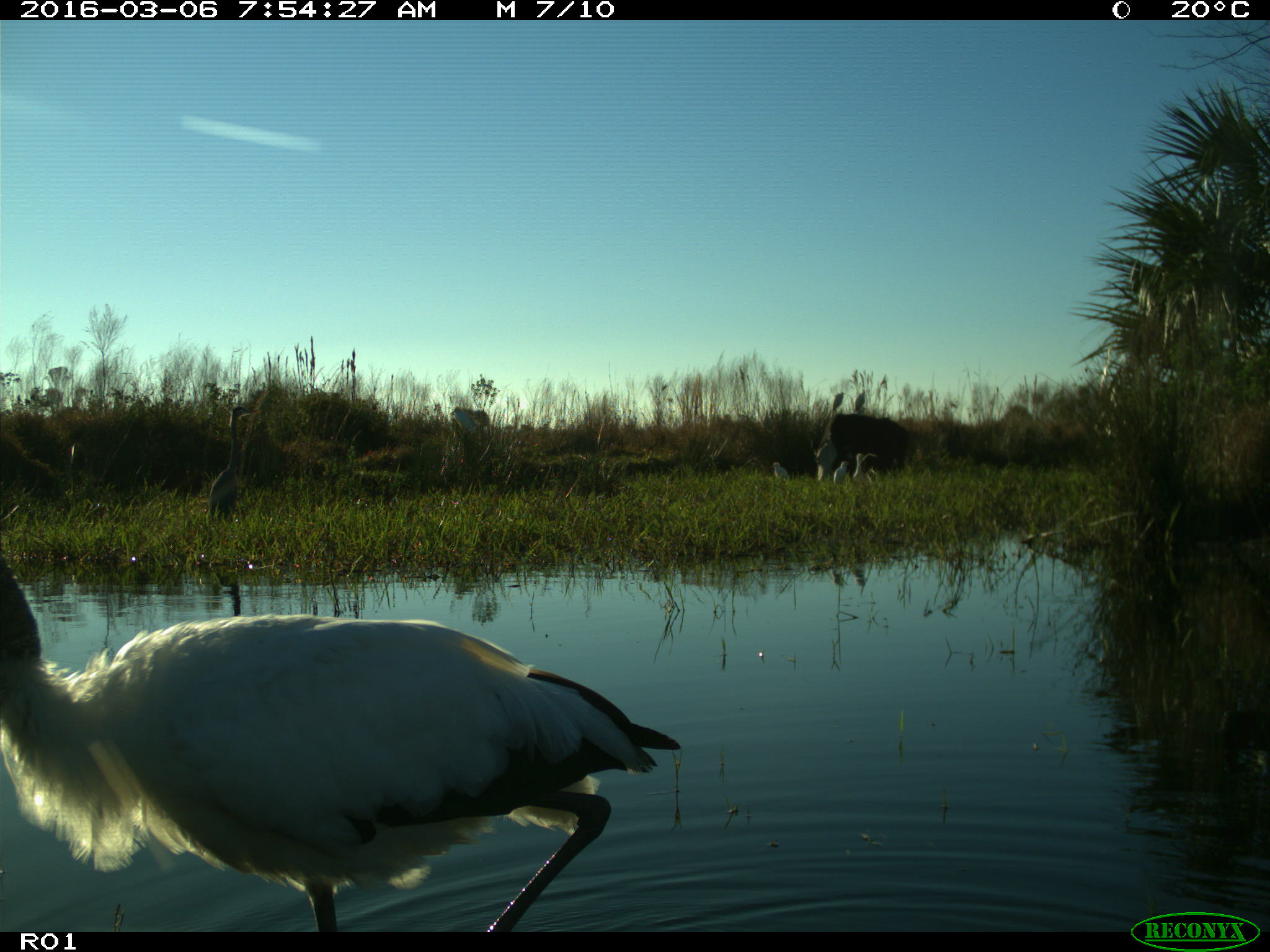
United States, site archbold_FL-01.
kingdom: Animalia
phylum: Chordata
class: Aves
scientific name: Aves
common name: birds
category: unidentified bird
Unidentified bird (birds) (Aves).